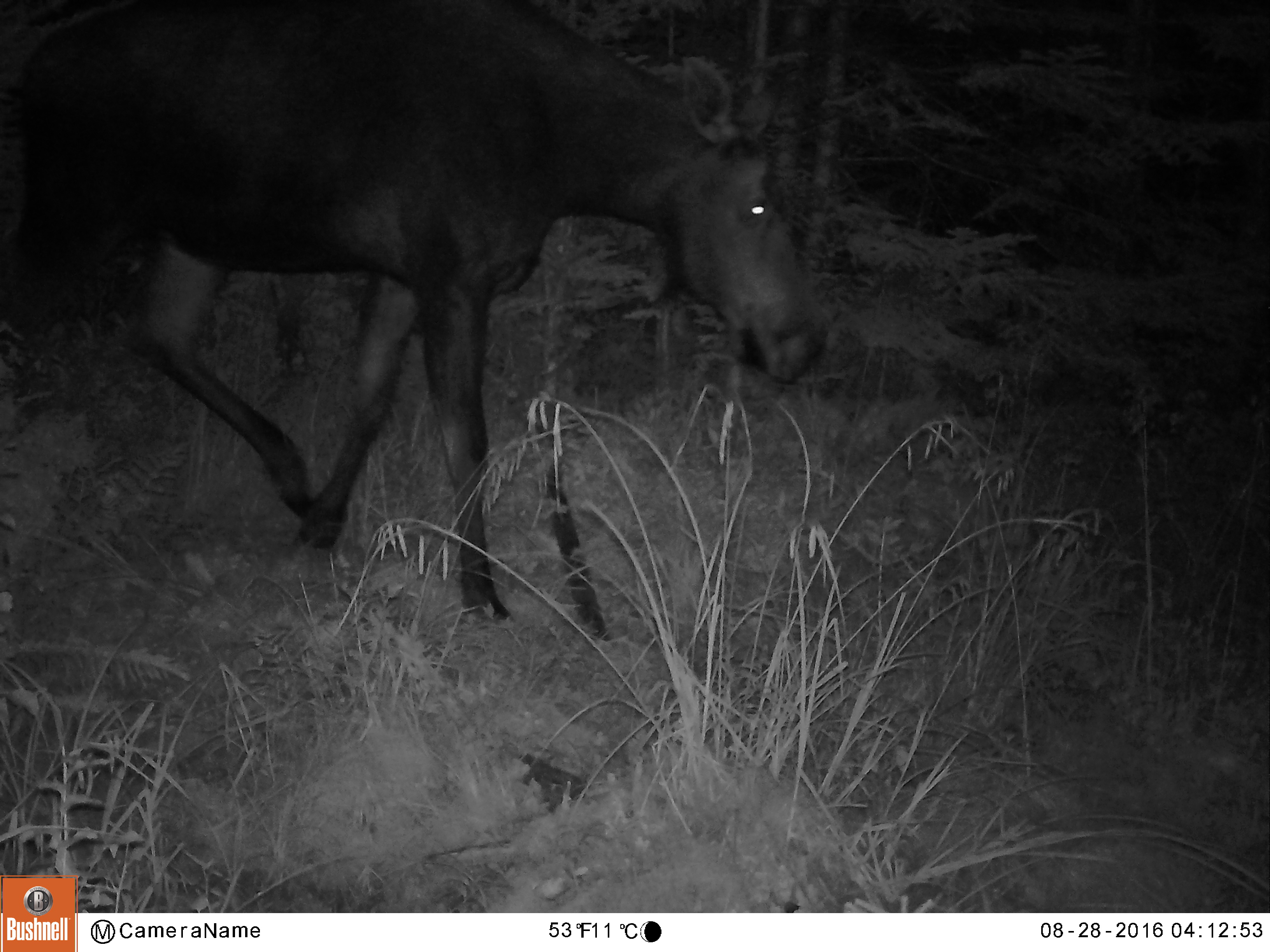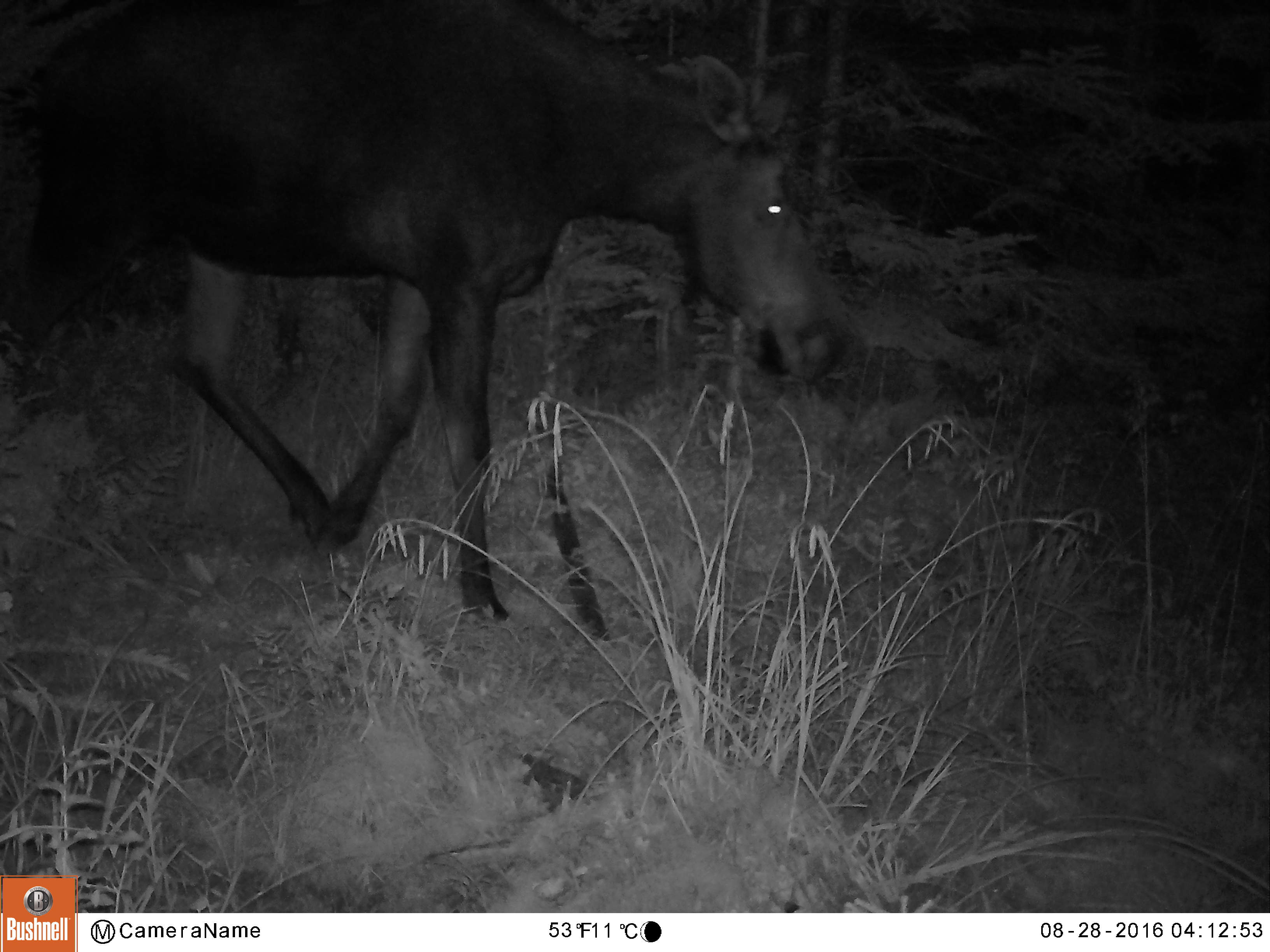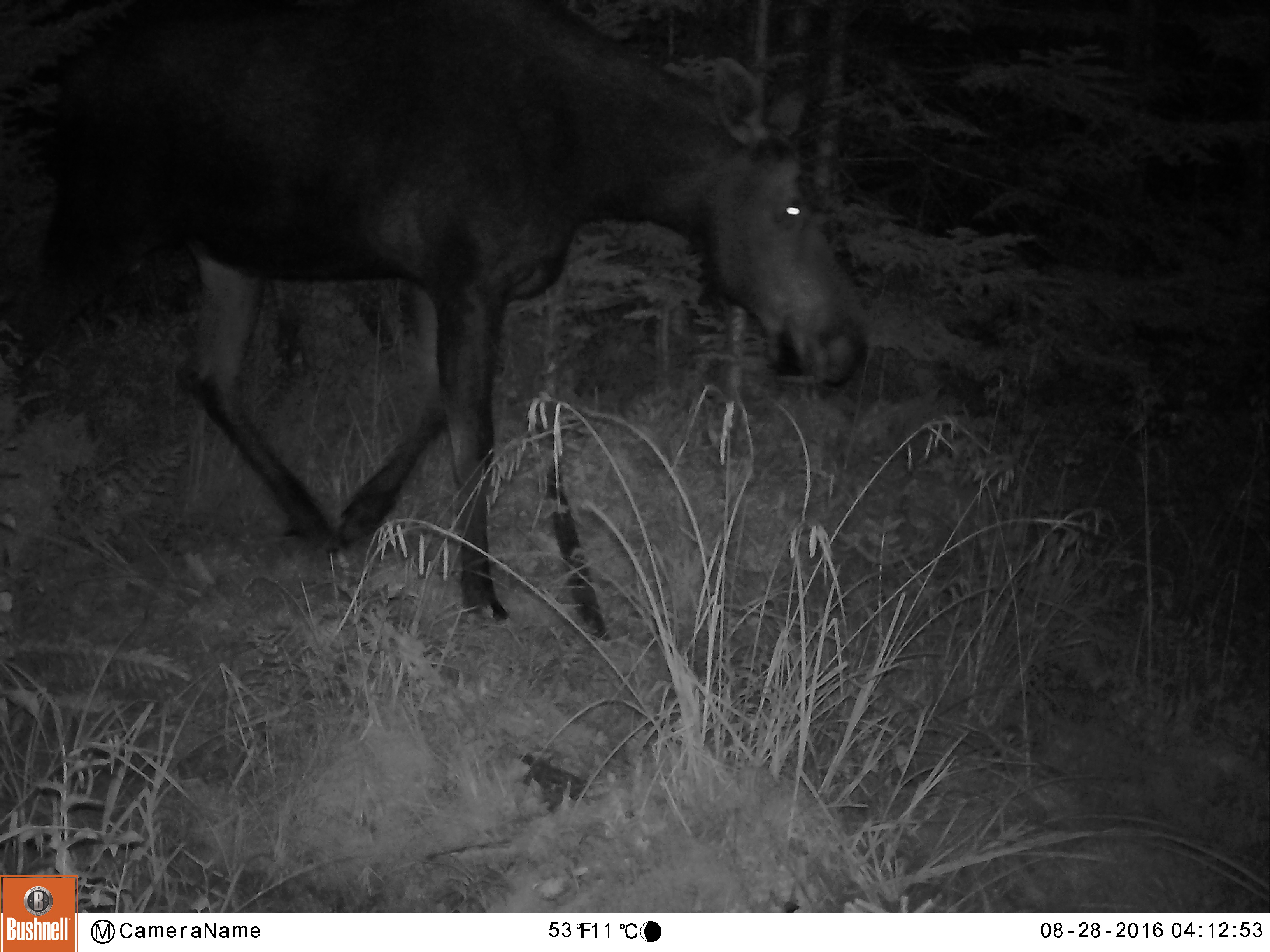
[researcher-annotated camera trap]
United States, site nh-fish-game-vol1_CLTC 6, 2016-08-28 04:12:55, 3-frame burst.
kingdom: Animalia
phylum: Chordata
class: Mammalia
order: Artiodactyla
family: Cervidae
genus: Alces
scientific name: Alces alces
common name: moose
Moose (Alces alces).